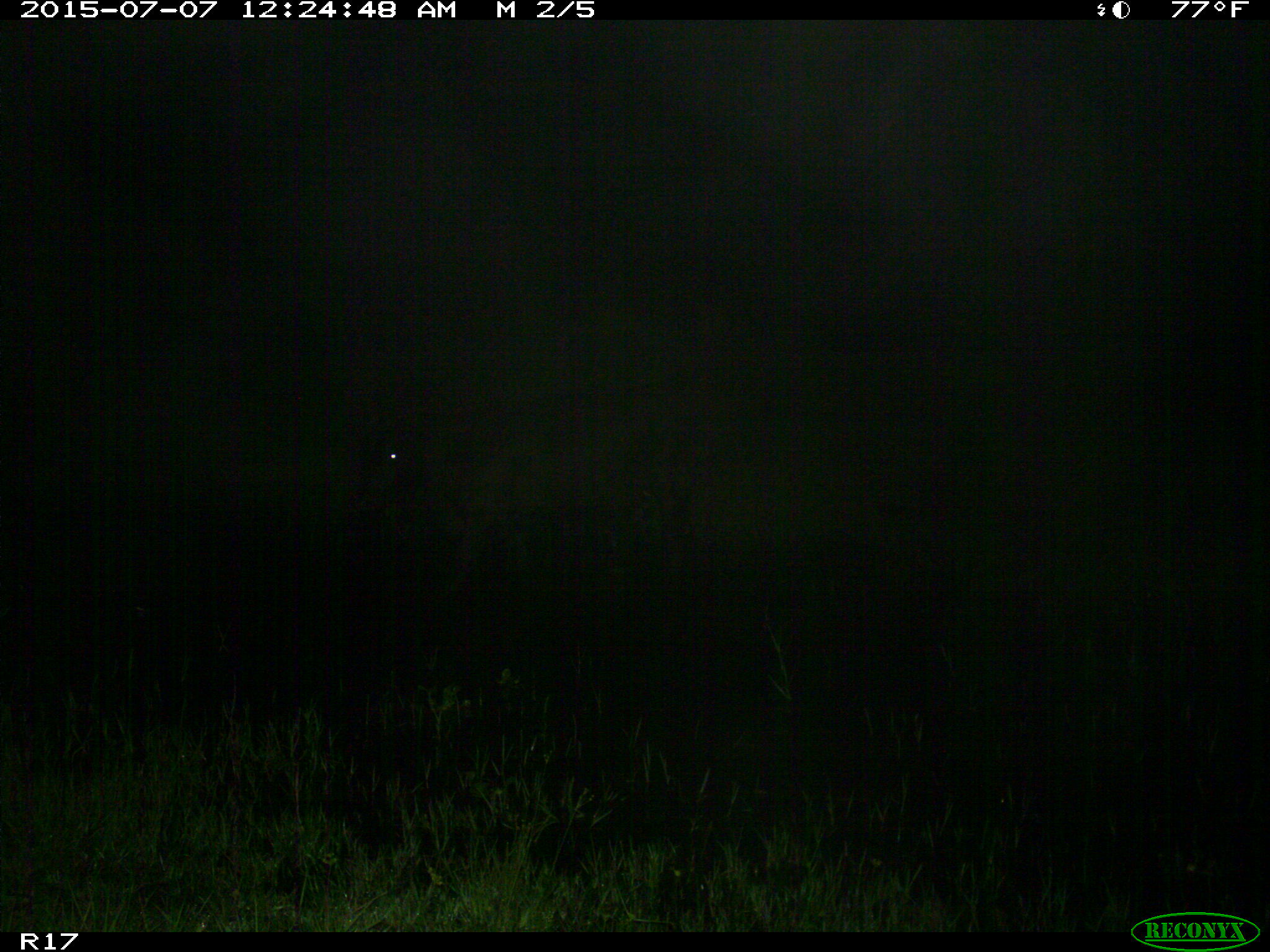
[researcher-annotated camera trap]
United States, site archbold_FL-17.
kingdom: Animalia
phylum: Chordata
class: Mammalia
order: Artiodactyla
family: Bovidae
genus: Bos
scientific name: Bos taurus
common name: domestic cow